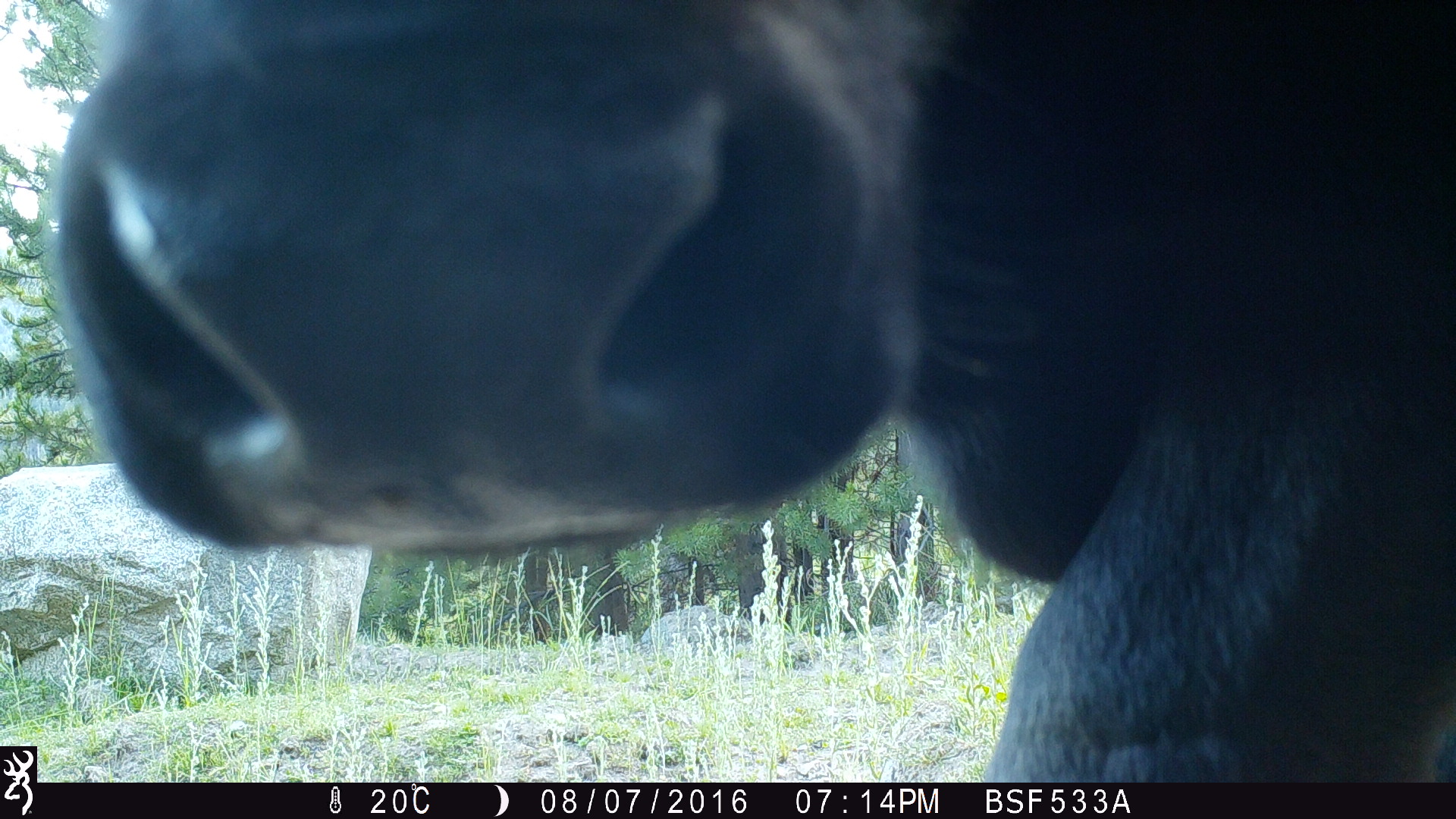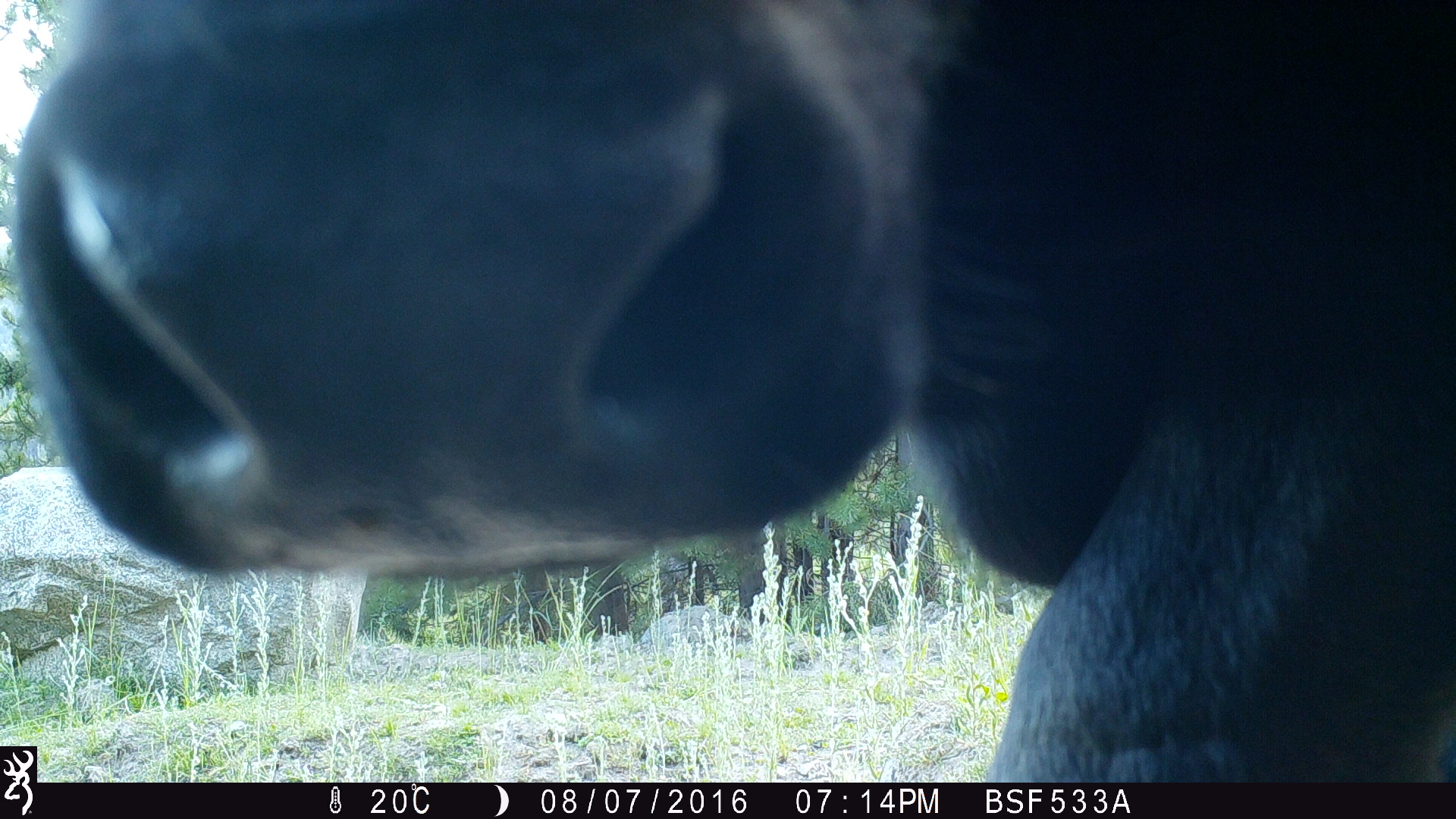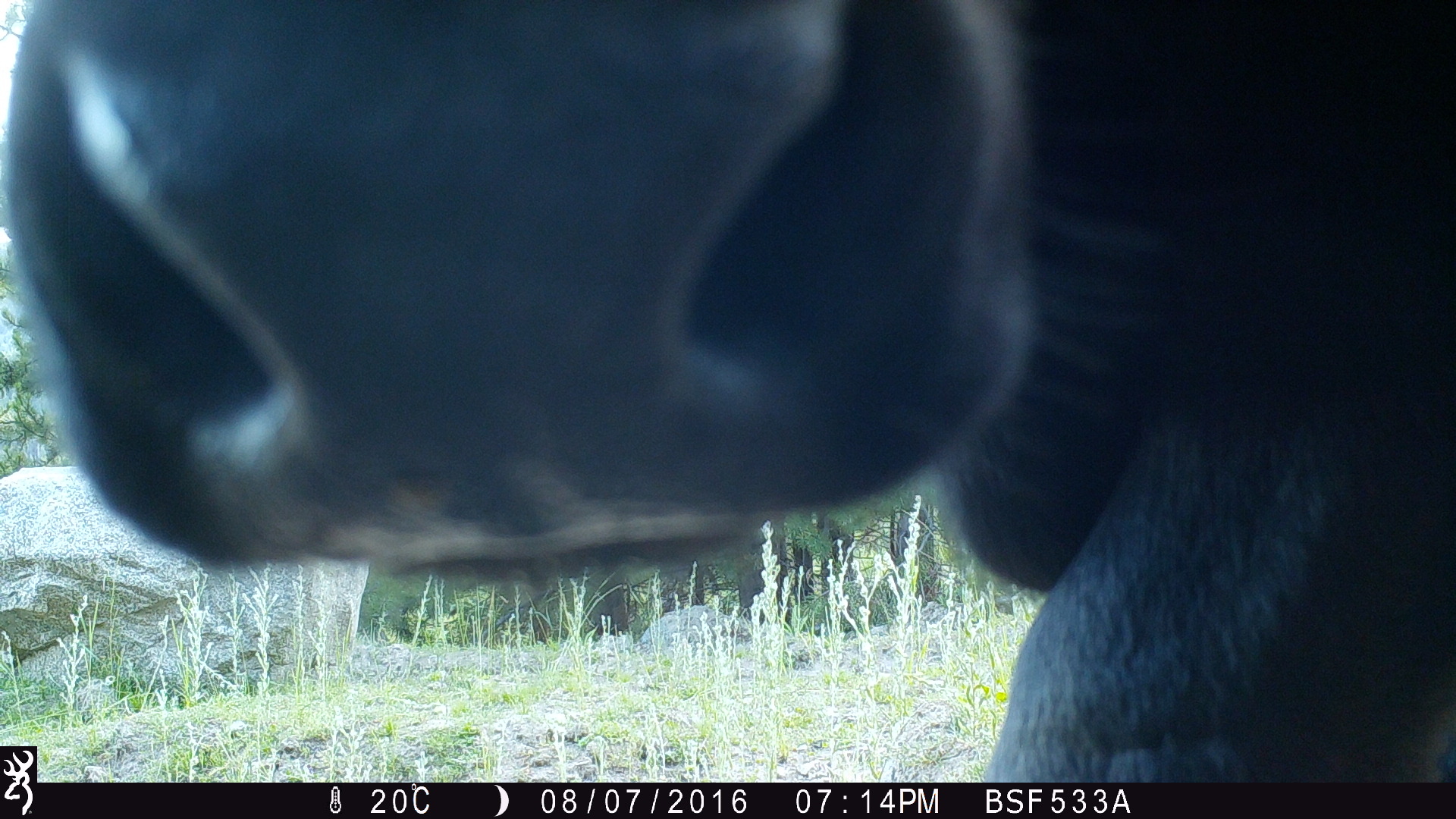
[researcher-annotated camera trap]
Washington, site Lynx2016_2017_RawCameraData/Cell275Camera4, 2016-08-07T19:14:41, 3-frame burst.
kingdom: Animalia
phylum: Chordata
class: Mammalia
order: Artiodactyla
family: Bovidae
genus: Bos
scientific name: Bos taurus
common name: domestic cattle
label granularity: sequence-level